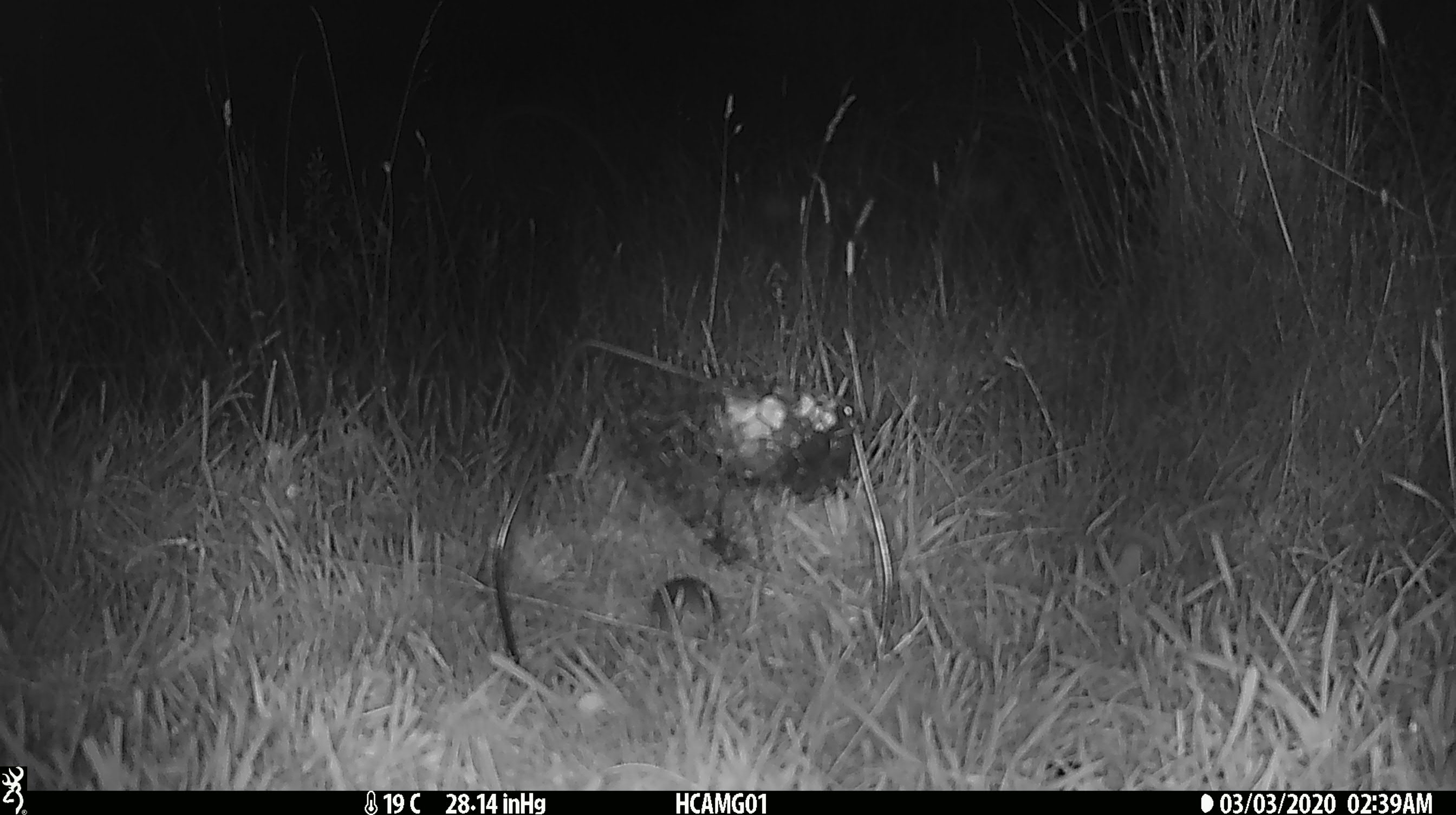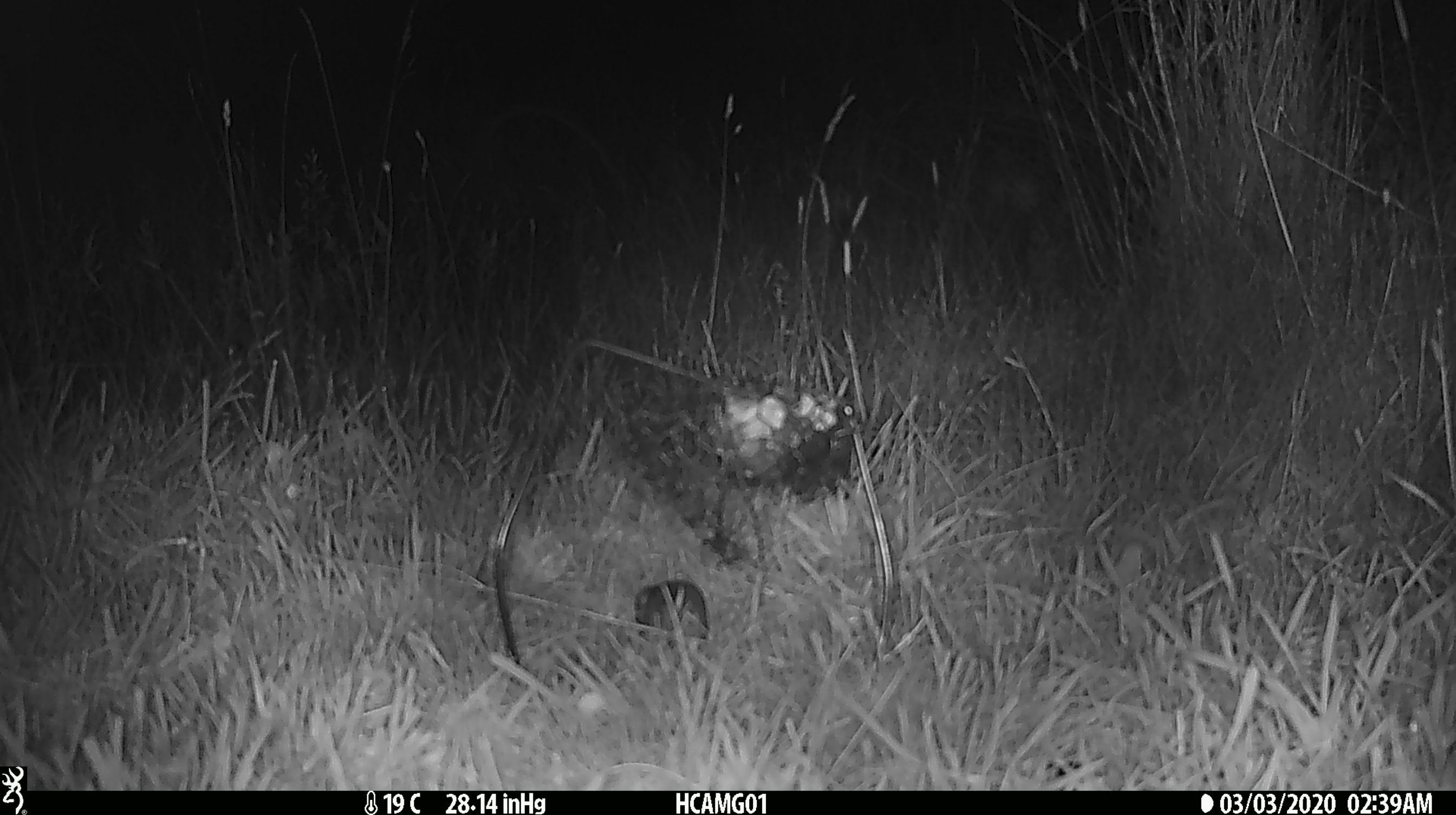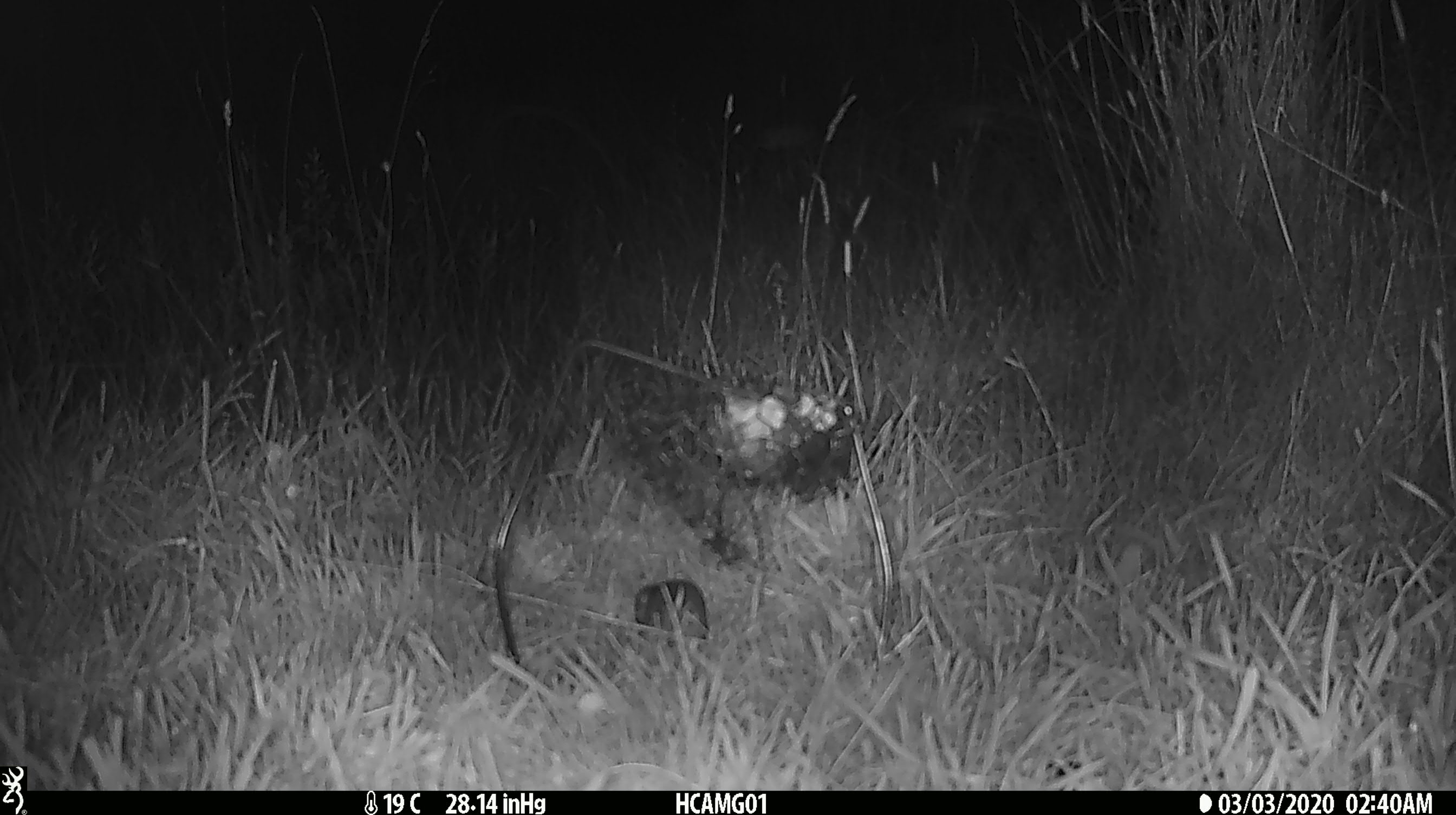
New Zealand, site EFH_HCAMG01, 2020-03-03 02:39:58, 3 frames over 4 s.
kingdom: Animalia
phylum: Chordata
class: Mammalia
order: Rodentia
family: Muridae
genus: Mus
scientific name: Mus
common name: mouse